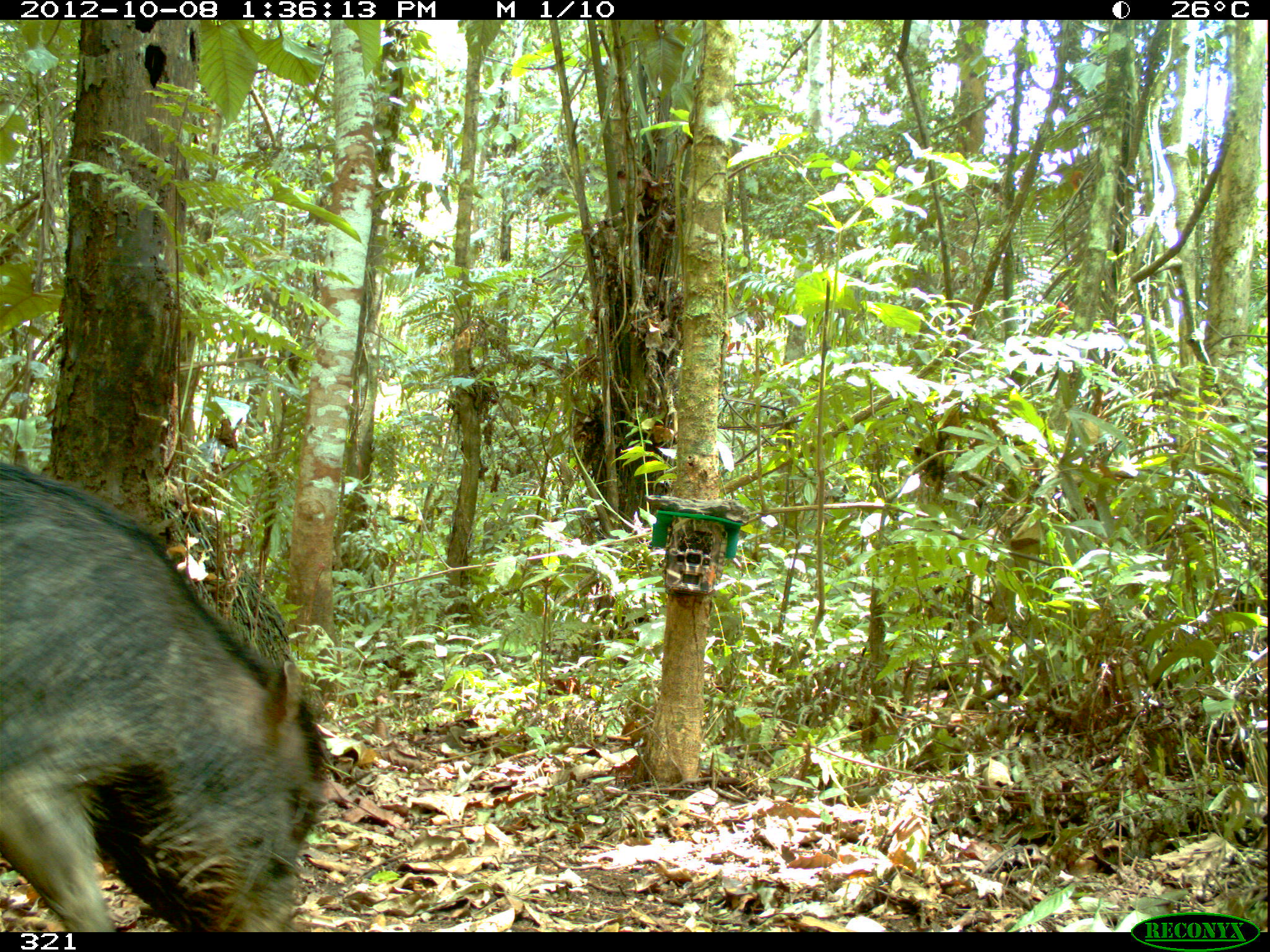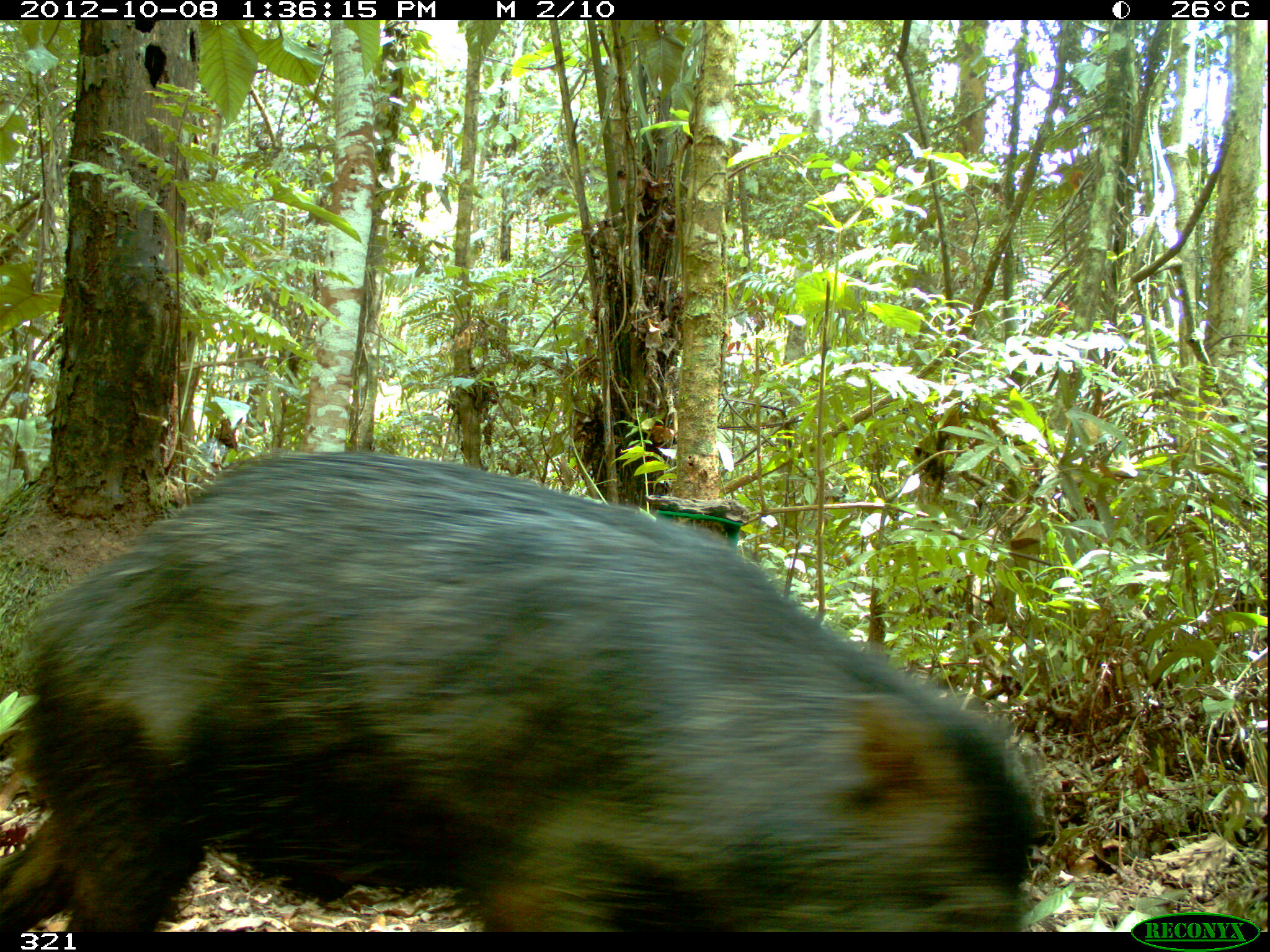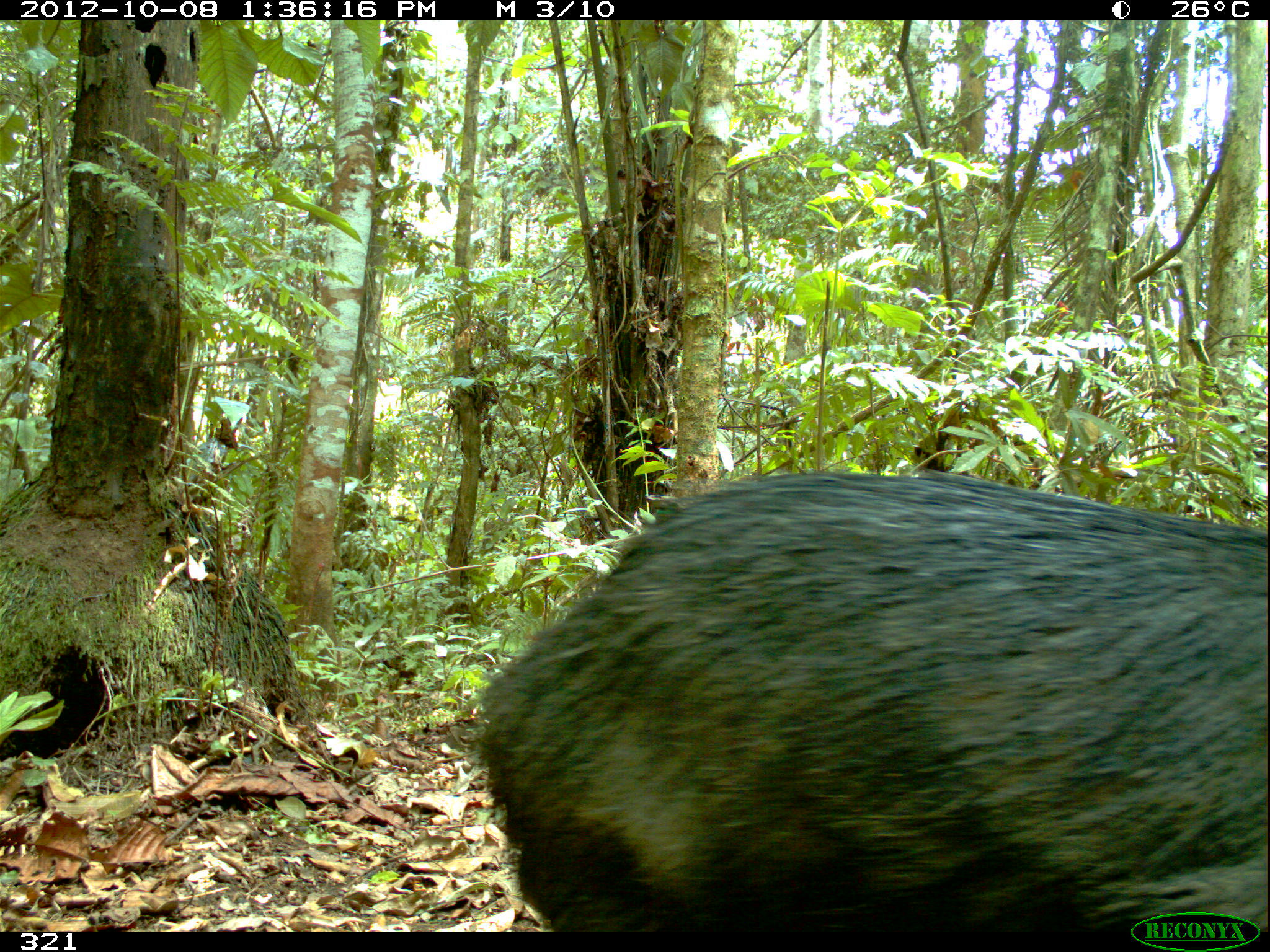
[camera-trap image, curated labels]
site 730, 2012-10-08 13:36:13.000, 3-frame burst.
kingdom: Animalia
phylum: Chordata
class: Mammalia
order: Artiodactyla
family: Tayassuidae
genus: Tayassu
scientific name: Tayassu pecari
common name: white-lipped peccary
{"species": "Tayassu pecari (white-lipped peccary)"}